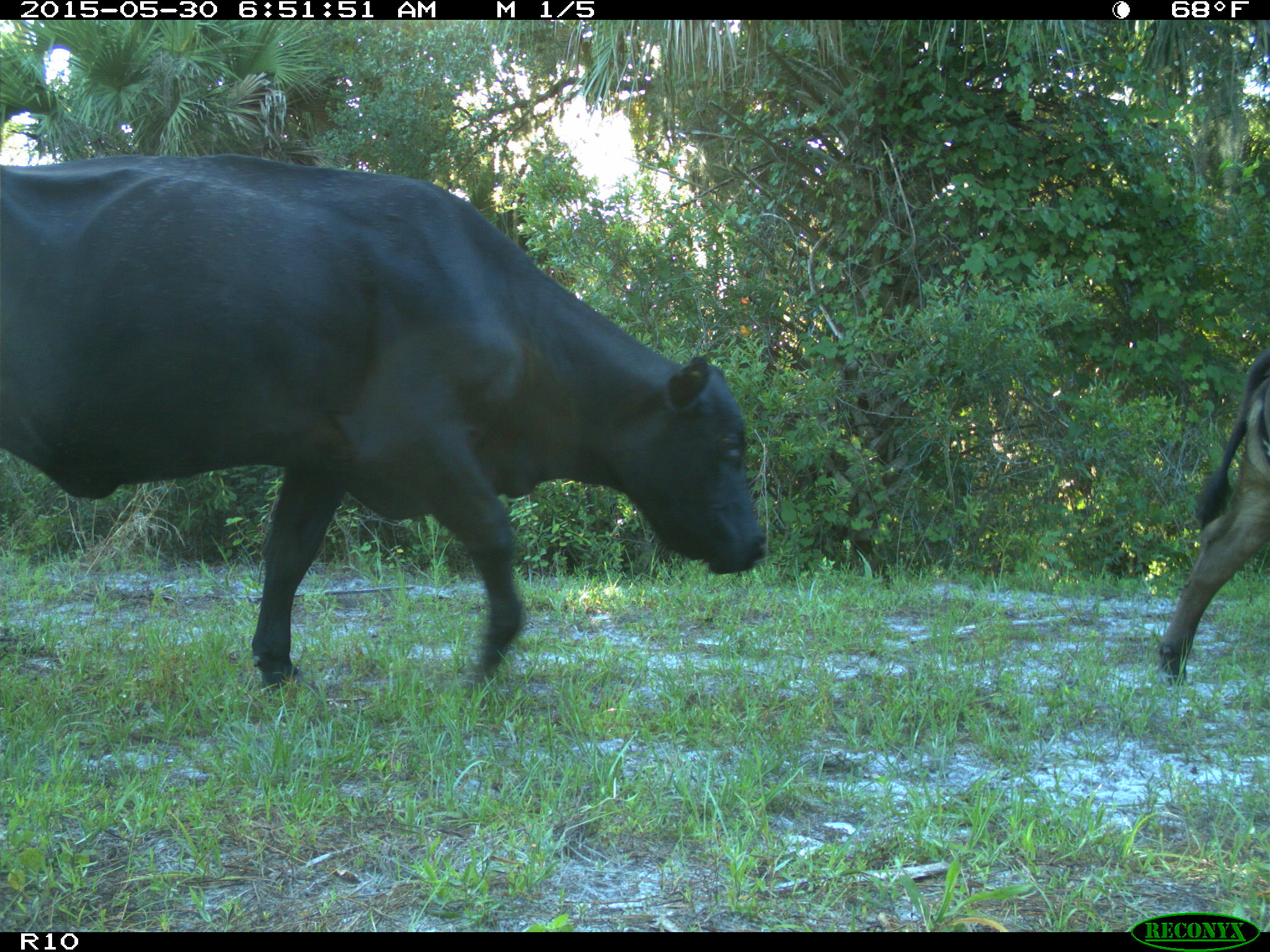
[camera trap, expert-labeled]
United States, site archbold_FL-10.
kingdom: Animalia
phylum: Chordata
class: Mammalia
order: Artiodactyla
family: Bovidae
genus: Bos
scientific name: Bos taurus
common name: domestic cow